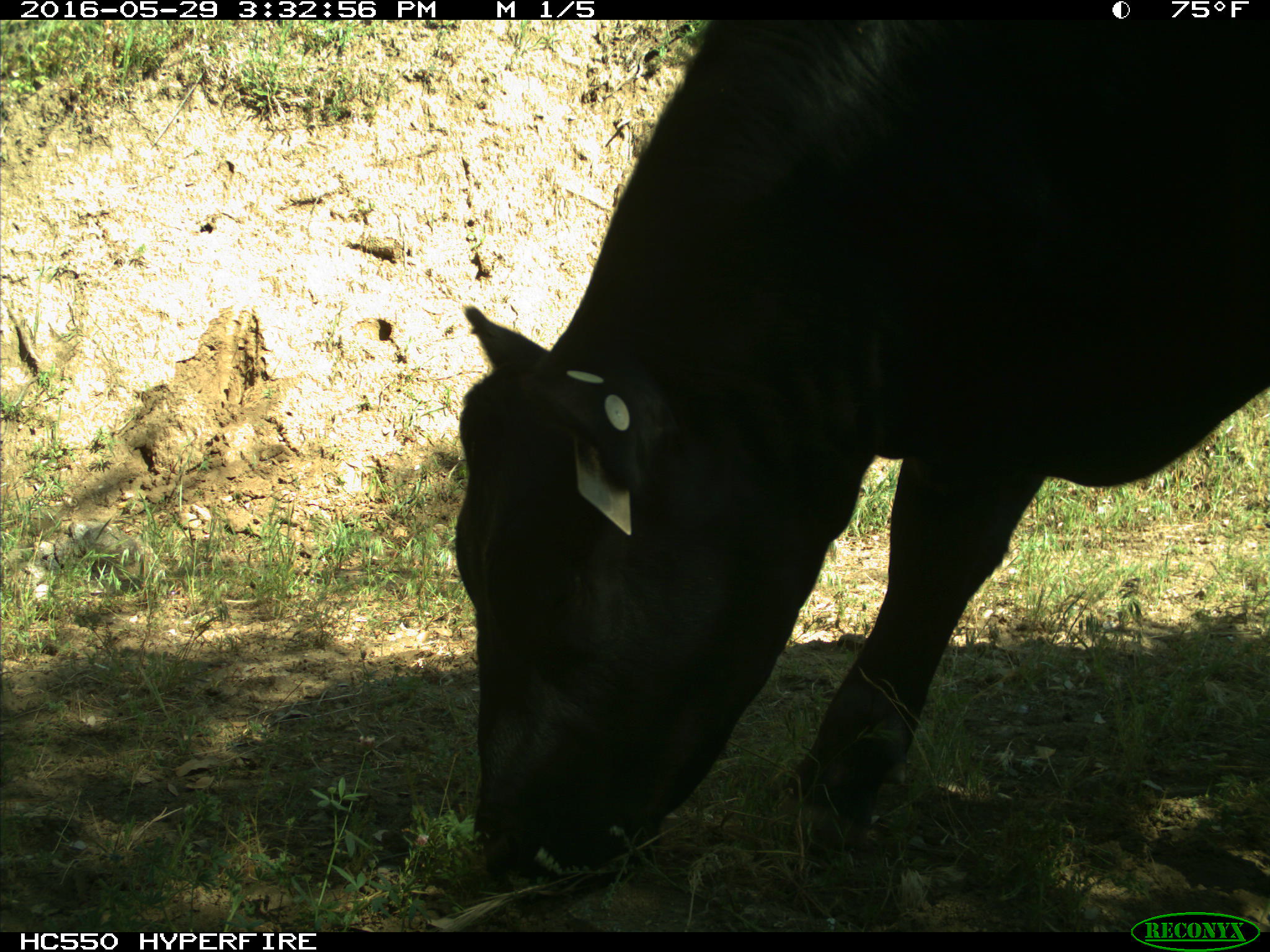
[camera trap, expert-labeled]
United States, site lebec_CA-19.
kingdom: Animalia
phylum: Chordata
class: Mammalia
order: Artiodactyla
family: Bovidae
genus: Bos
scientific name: Bos taurus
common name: domestic cow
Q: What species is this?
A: Bos taurus (domestic cow).